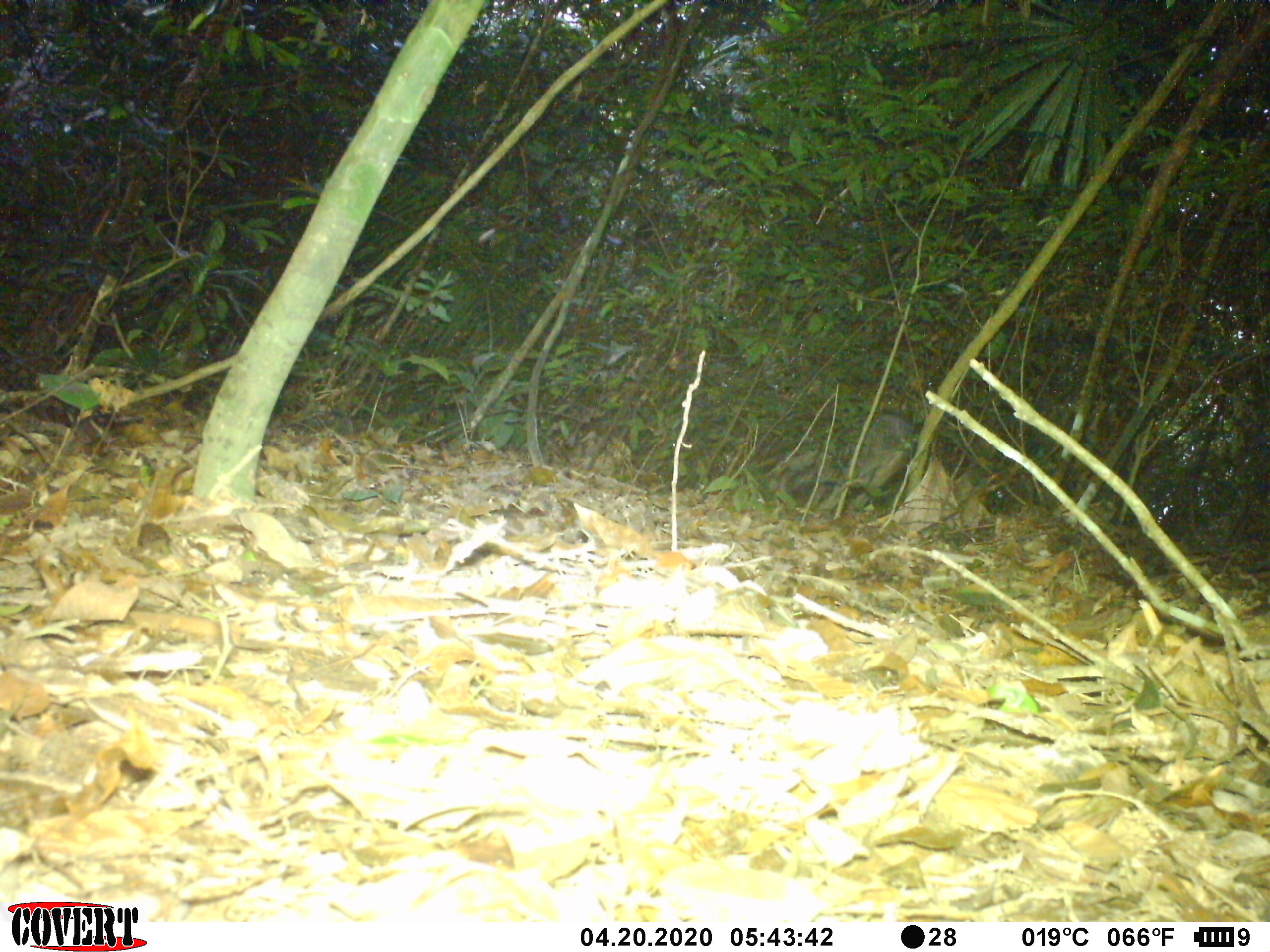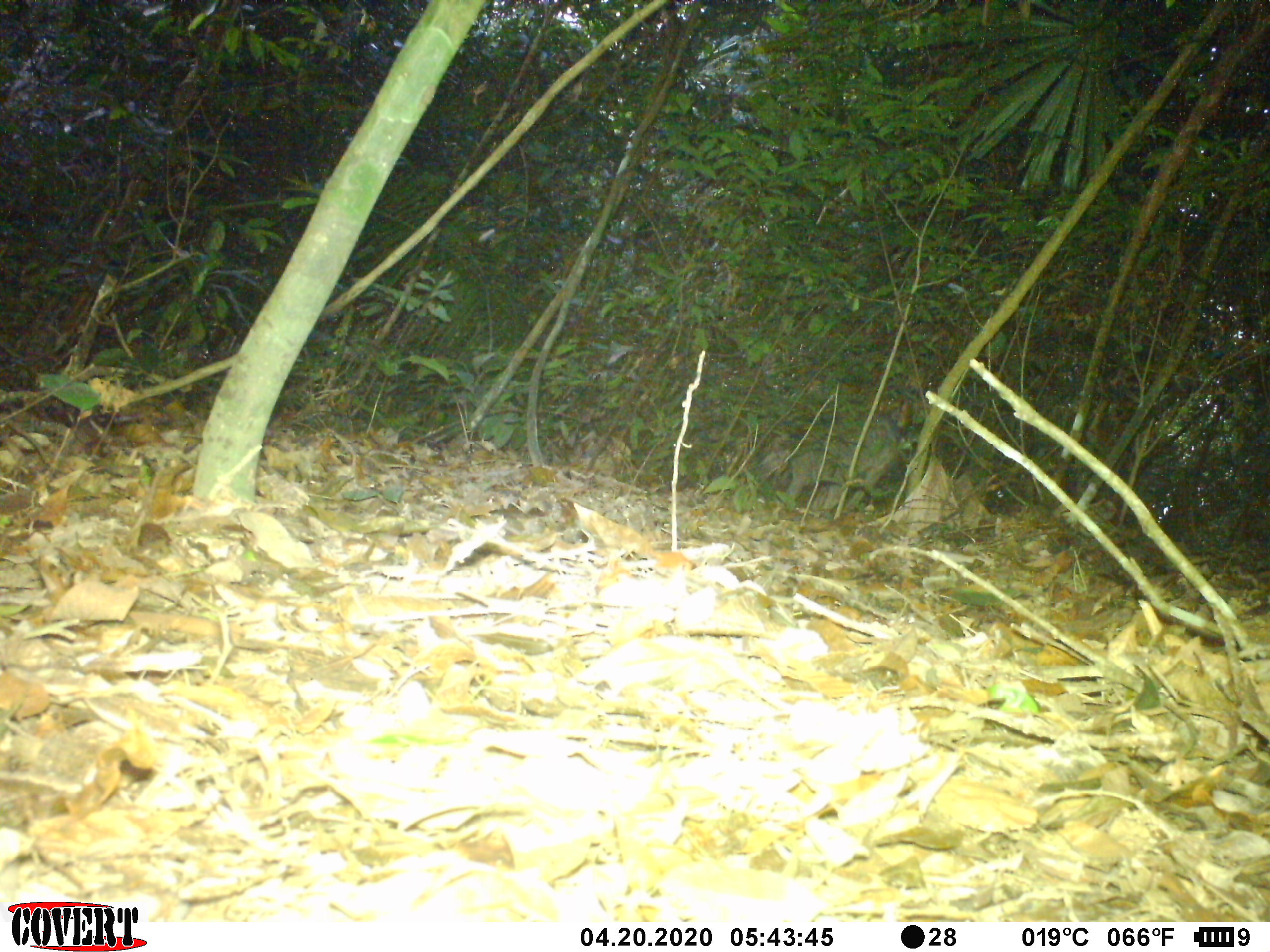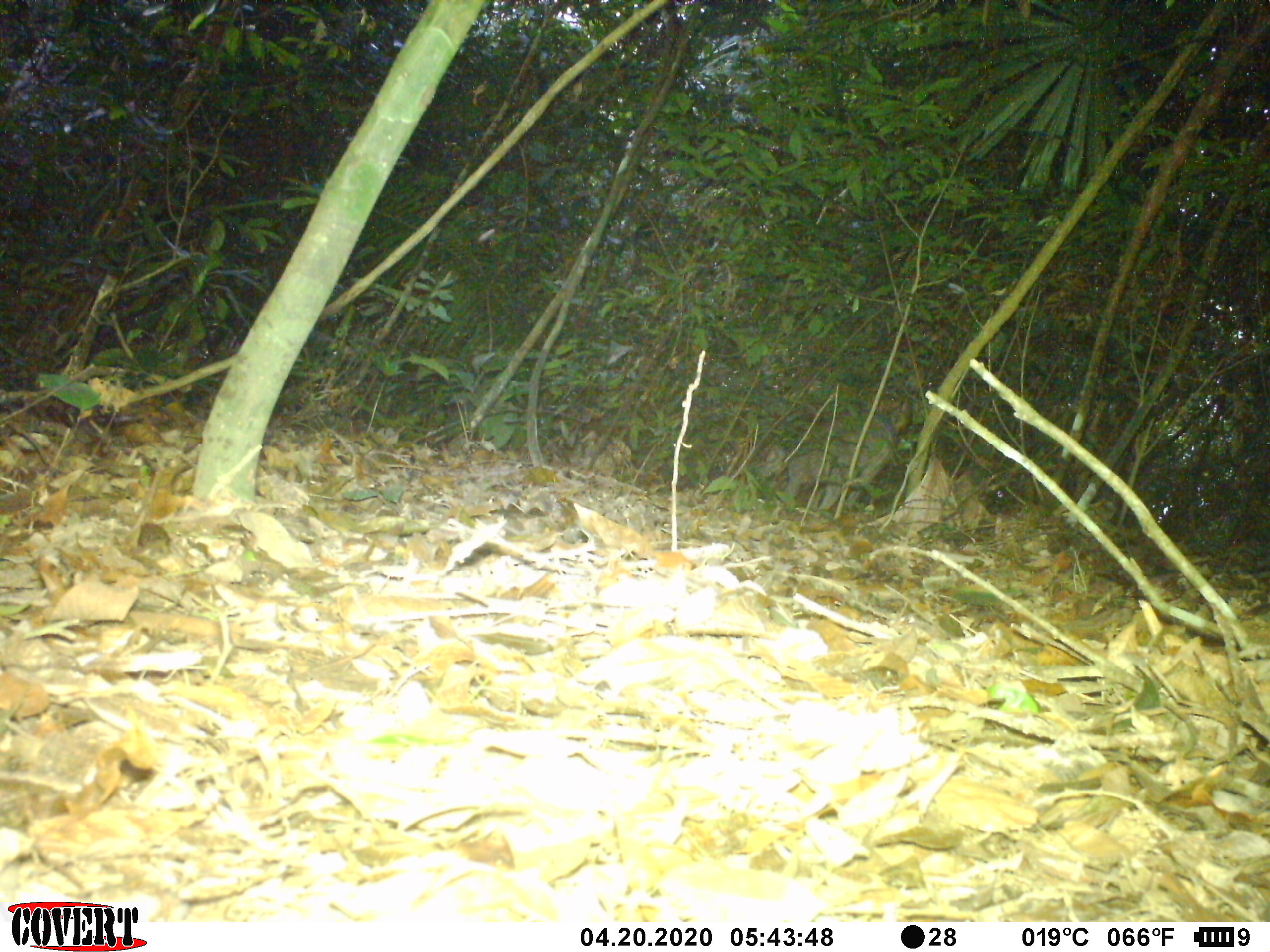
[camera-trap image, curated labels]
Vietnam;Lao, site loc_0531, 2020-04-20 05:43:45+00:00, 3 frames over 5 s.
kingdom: Animalia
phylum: Chordata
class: Mammalia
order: Artiodactyla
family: Suidae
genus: Sus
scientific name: Sus scrofa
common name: eurasian wild pig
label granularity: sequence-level